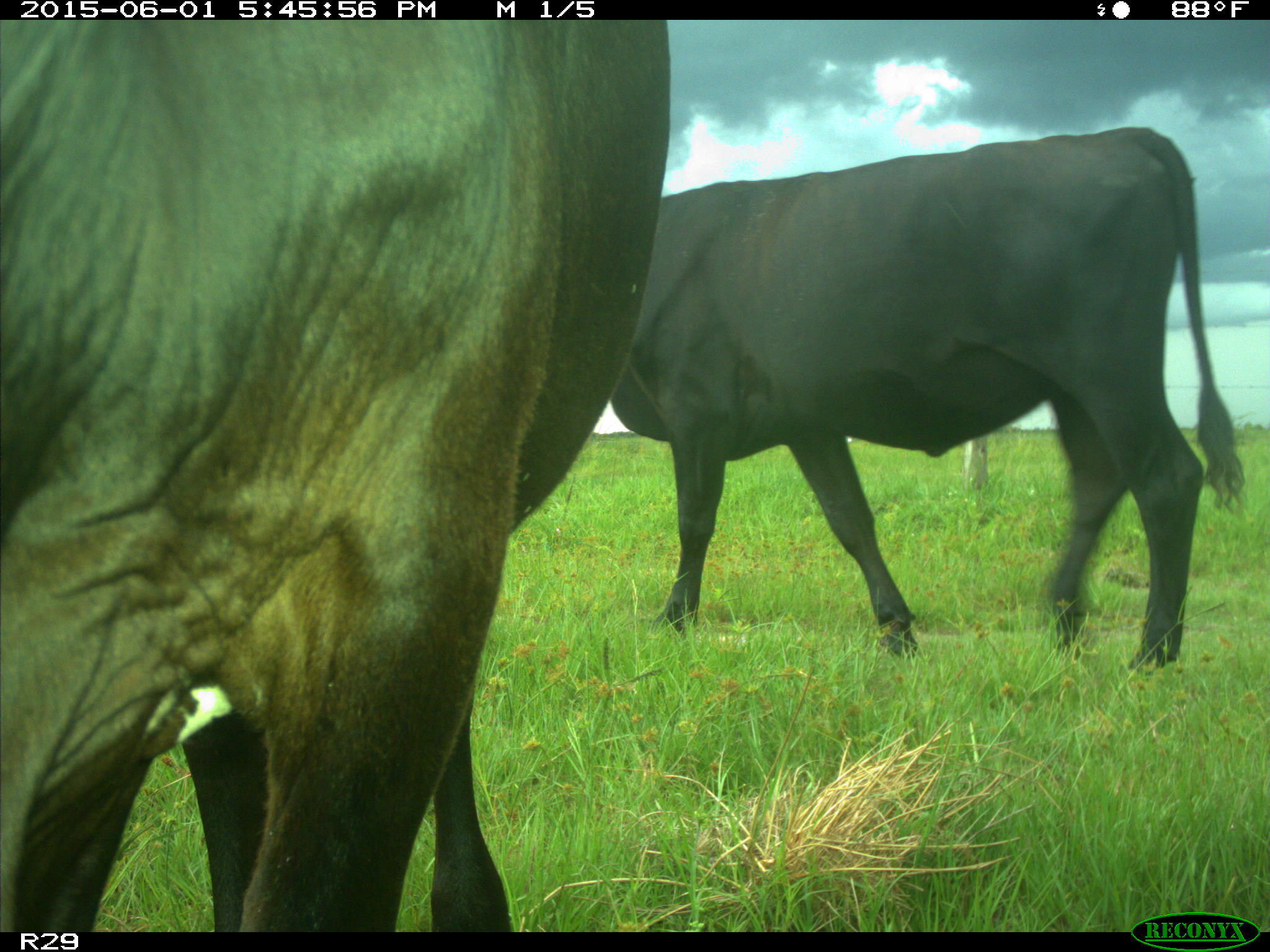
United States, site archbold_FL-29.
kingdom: Animalia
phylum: Chordata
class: Mammalia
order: Artiodactyla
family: Bovidae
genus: Bos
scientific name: Bos taurus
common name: domestic cow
Bos taurus (domestic cow).